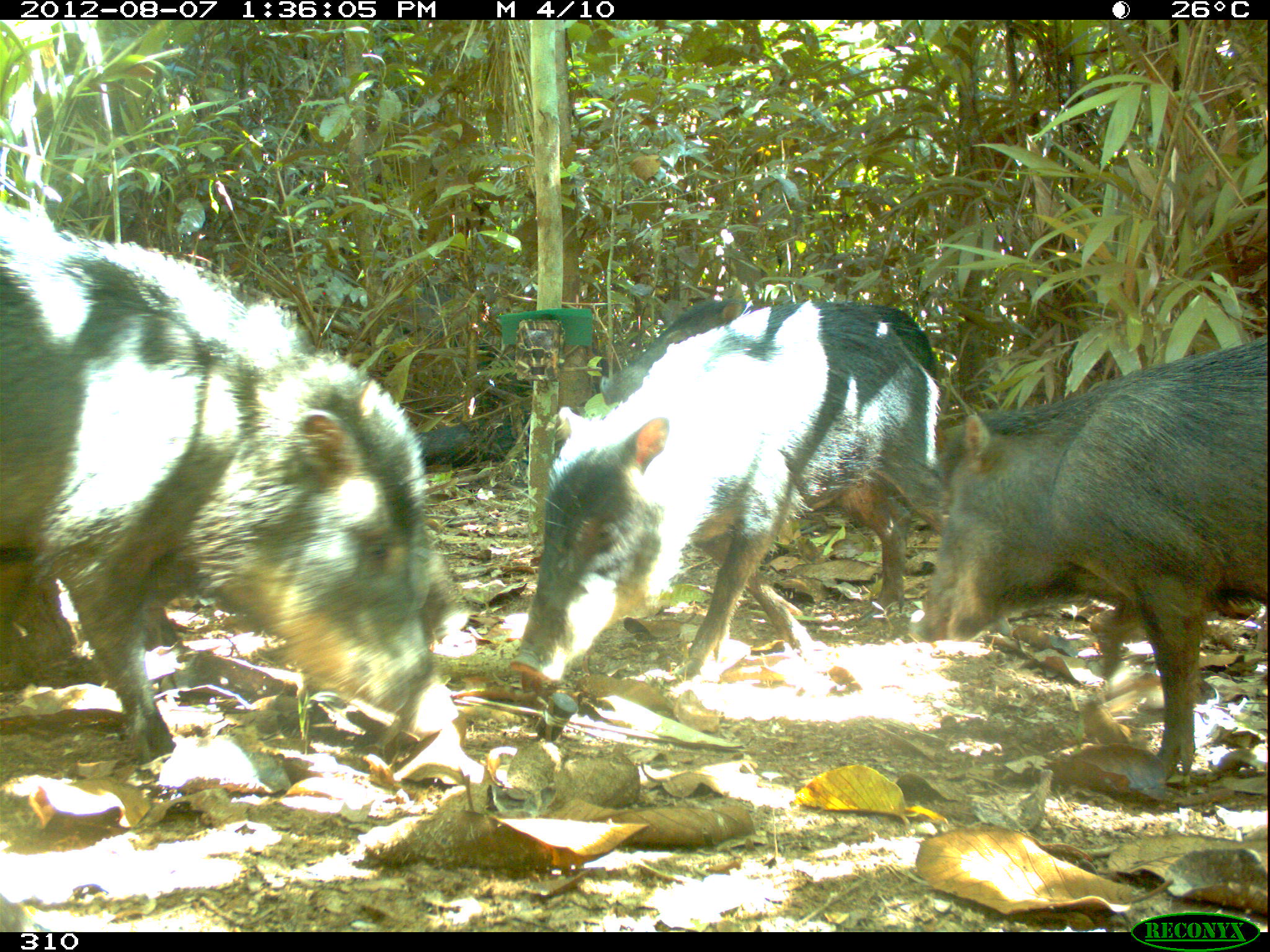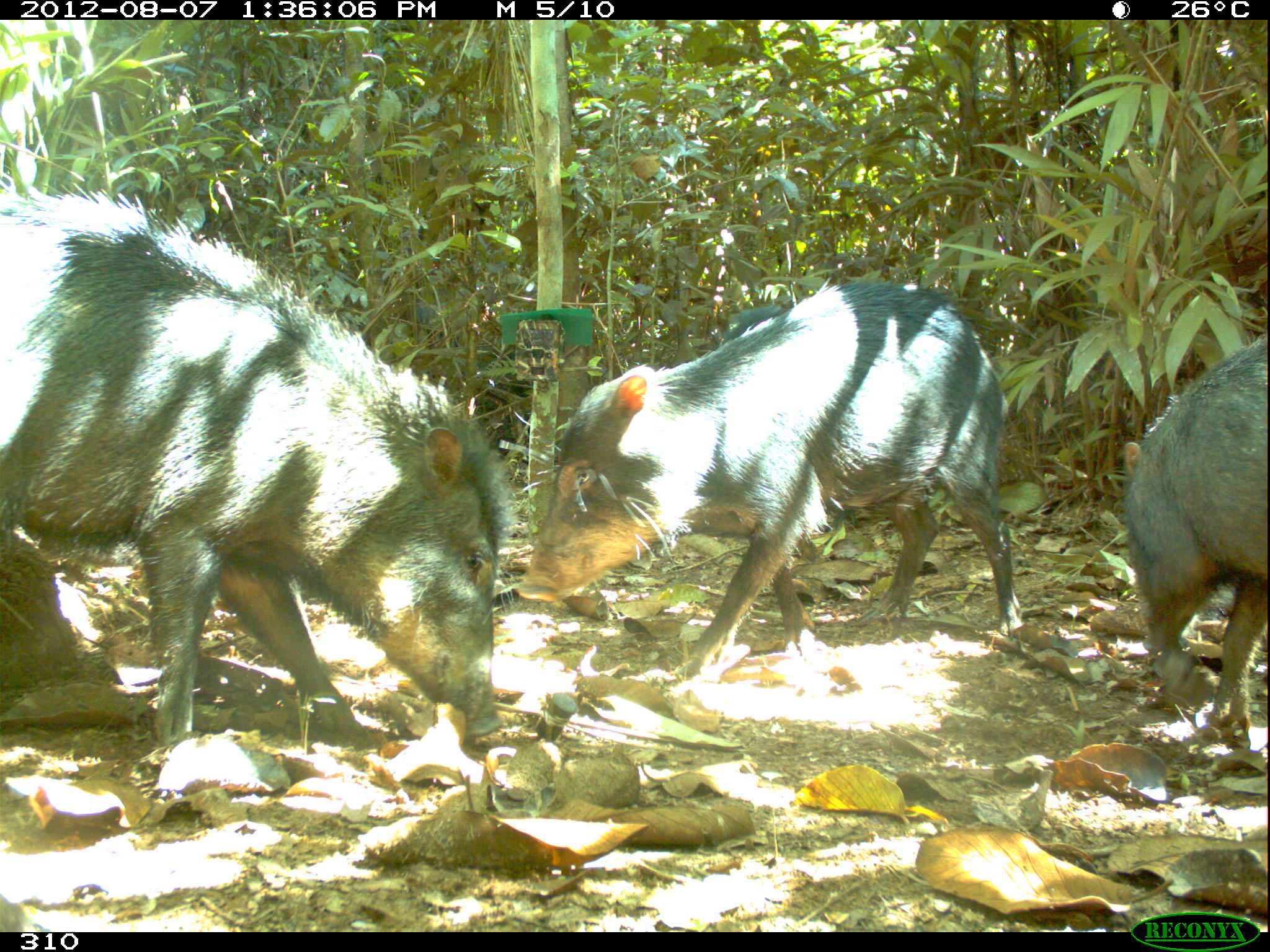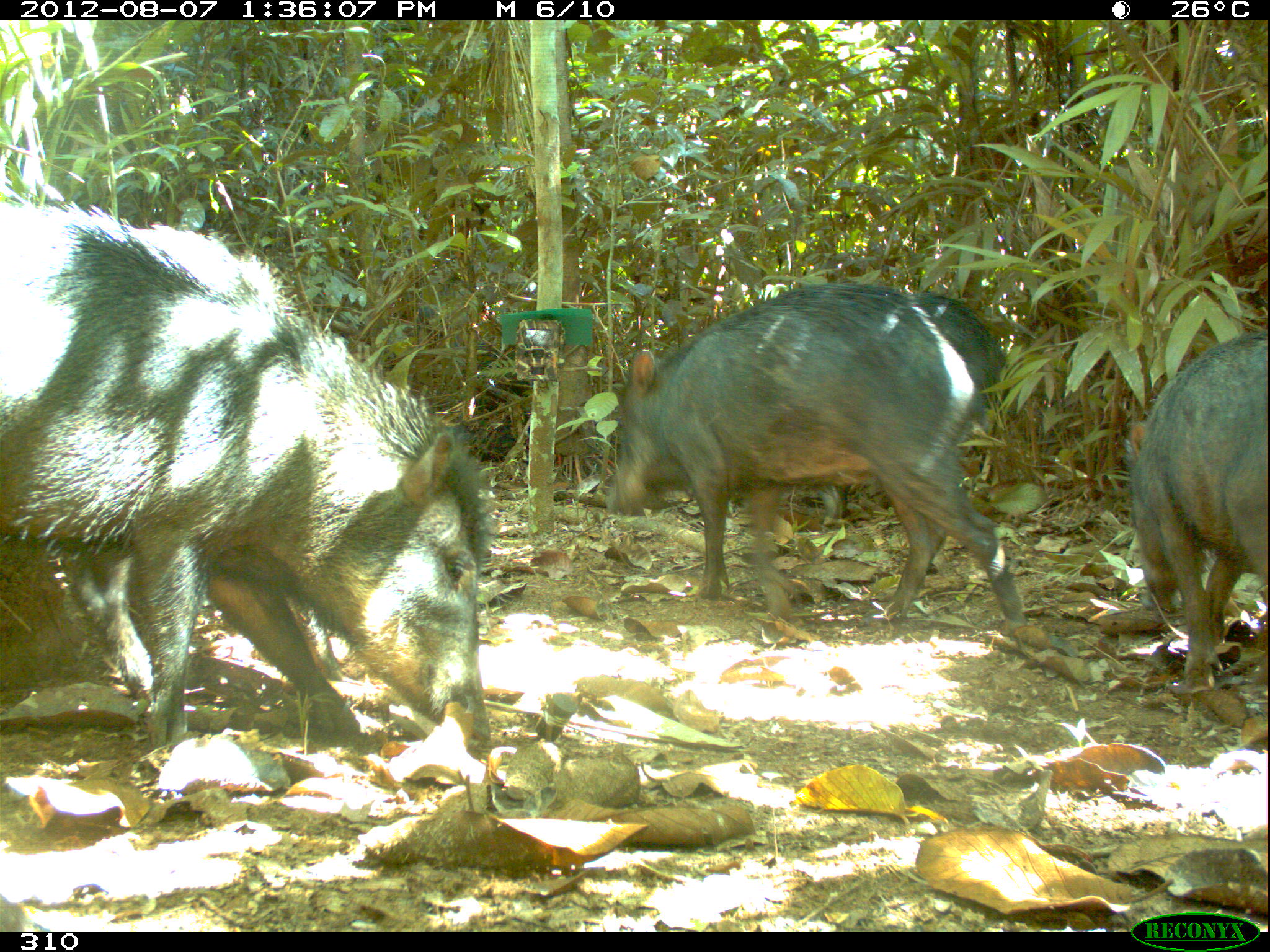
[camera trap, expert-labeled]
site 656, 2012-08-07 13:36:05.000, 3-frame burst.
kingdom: Animalia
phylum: Chordata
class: Mammalia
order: Artiodactyla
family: Tayassuidae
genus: Tayassu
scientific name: Tayassu pecari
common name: white-lipped peccary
Tayassu pecari (white-lipped peccary).